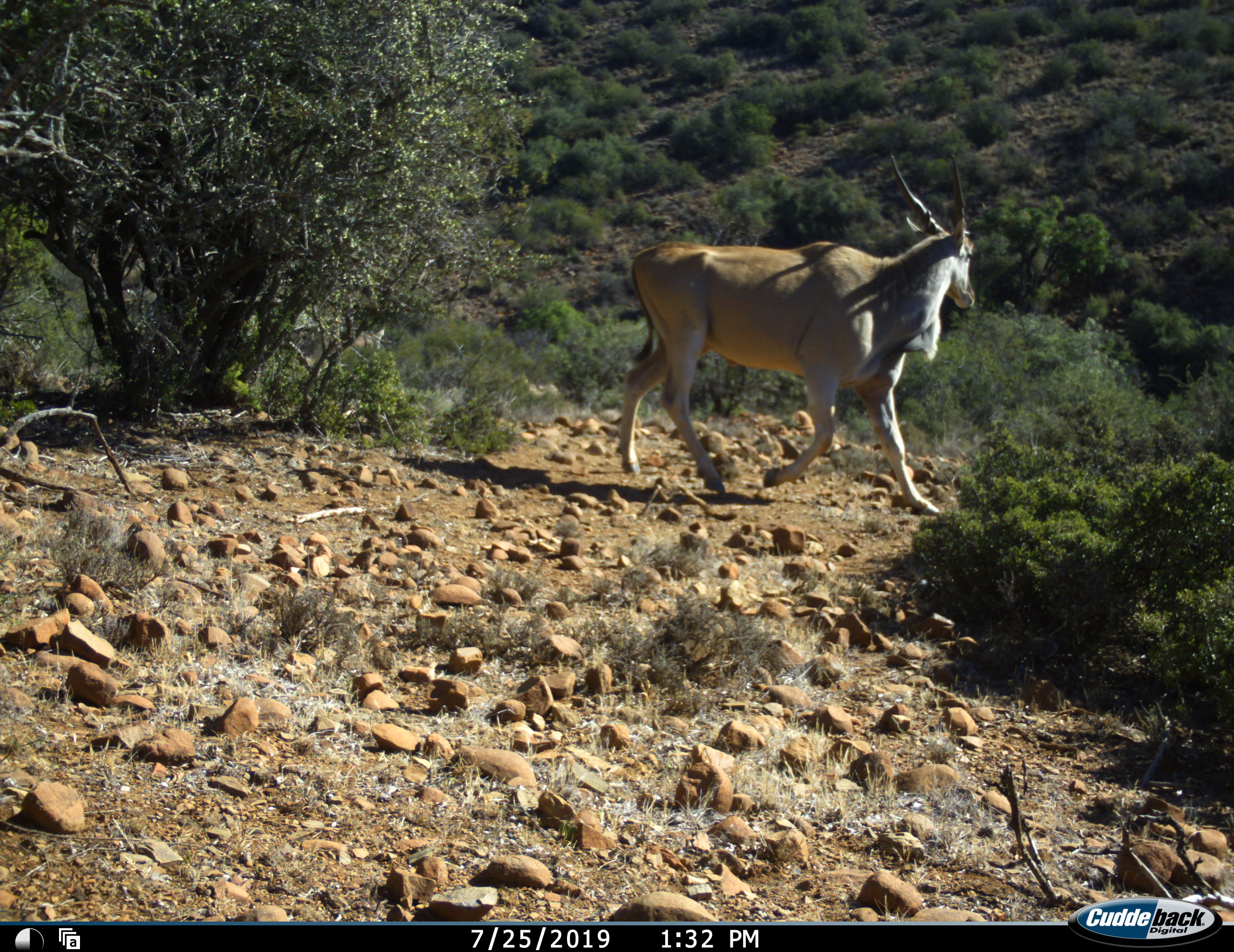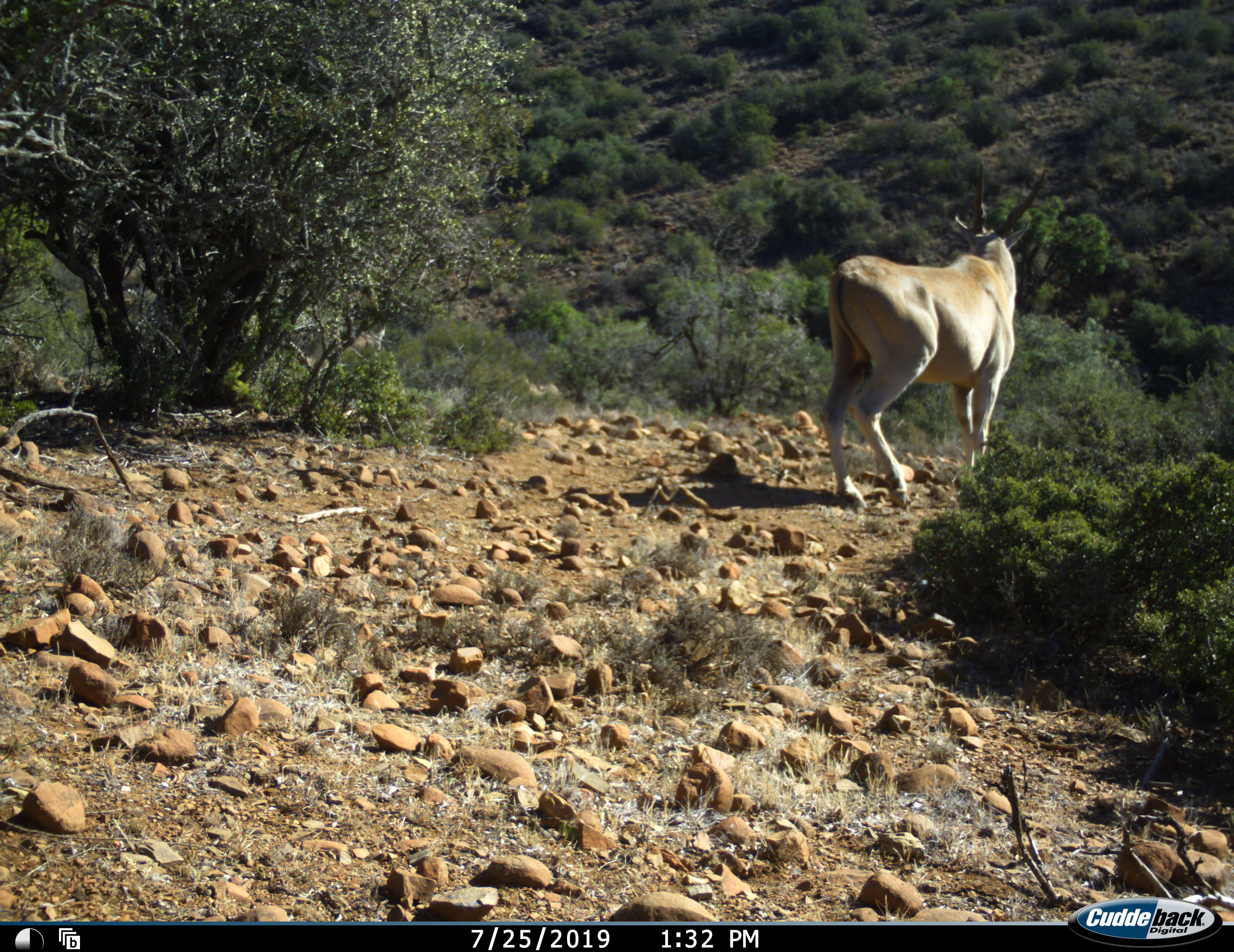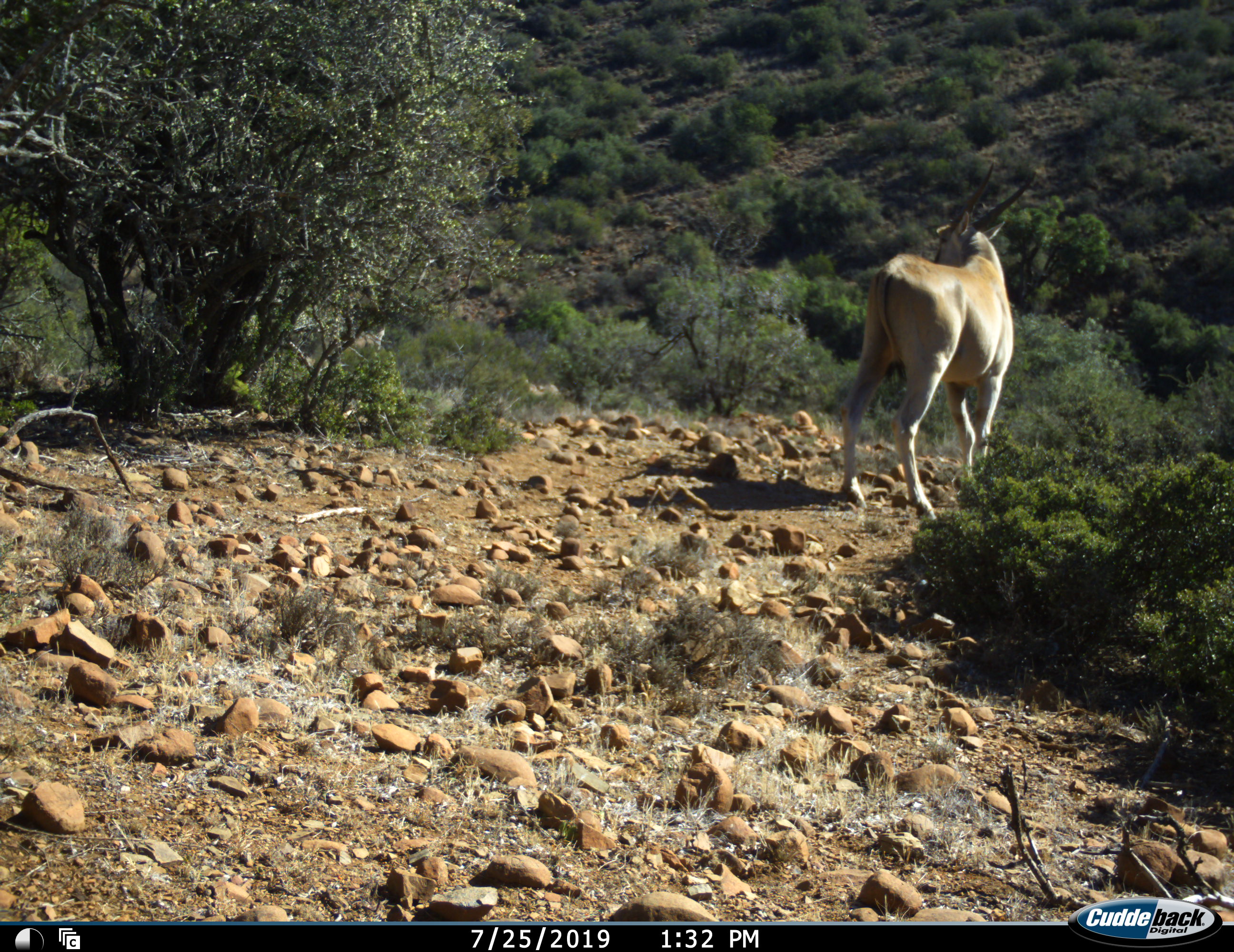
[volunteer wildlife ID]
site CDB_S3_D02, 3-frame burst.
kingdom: Animalia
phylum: Chordata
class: Mammalia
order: Artiodactyla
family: Bovidae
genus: Tragelaphus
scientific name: Tragelaphus oryx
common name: eland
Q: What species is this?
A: Eland (Tragelaphus oryx).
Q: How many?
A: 1.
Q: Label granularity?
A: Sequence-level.